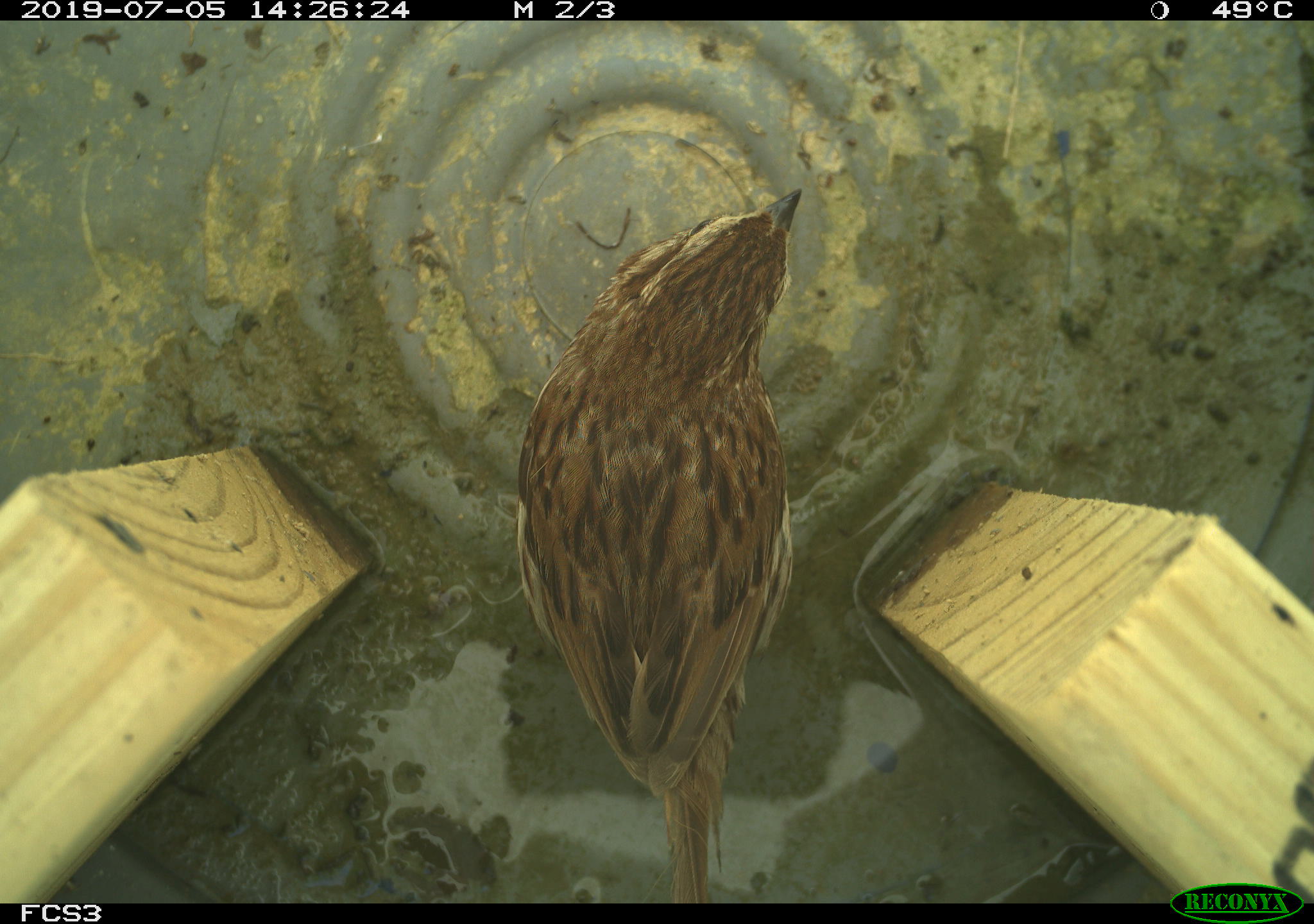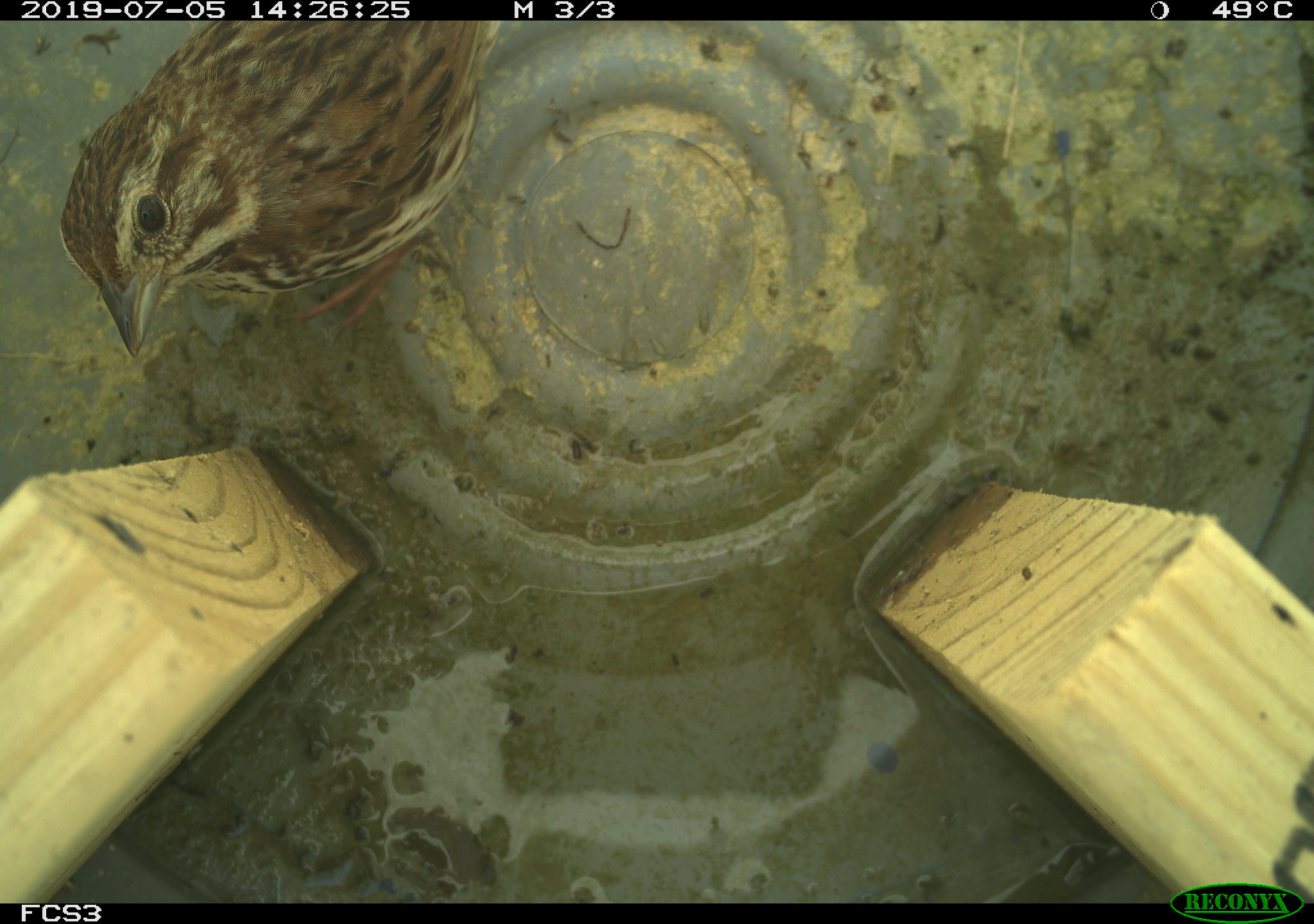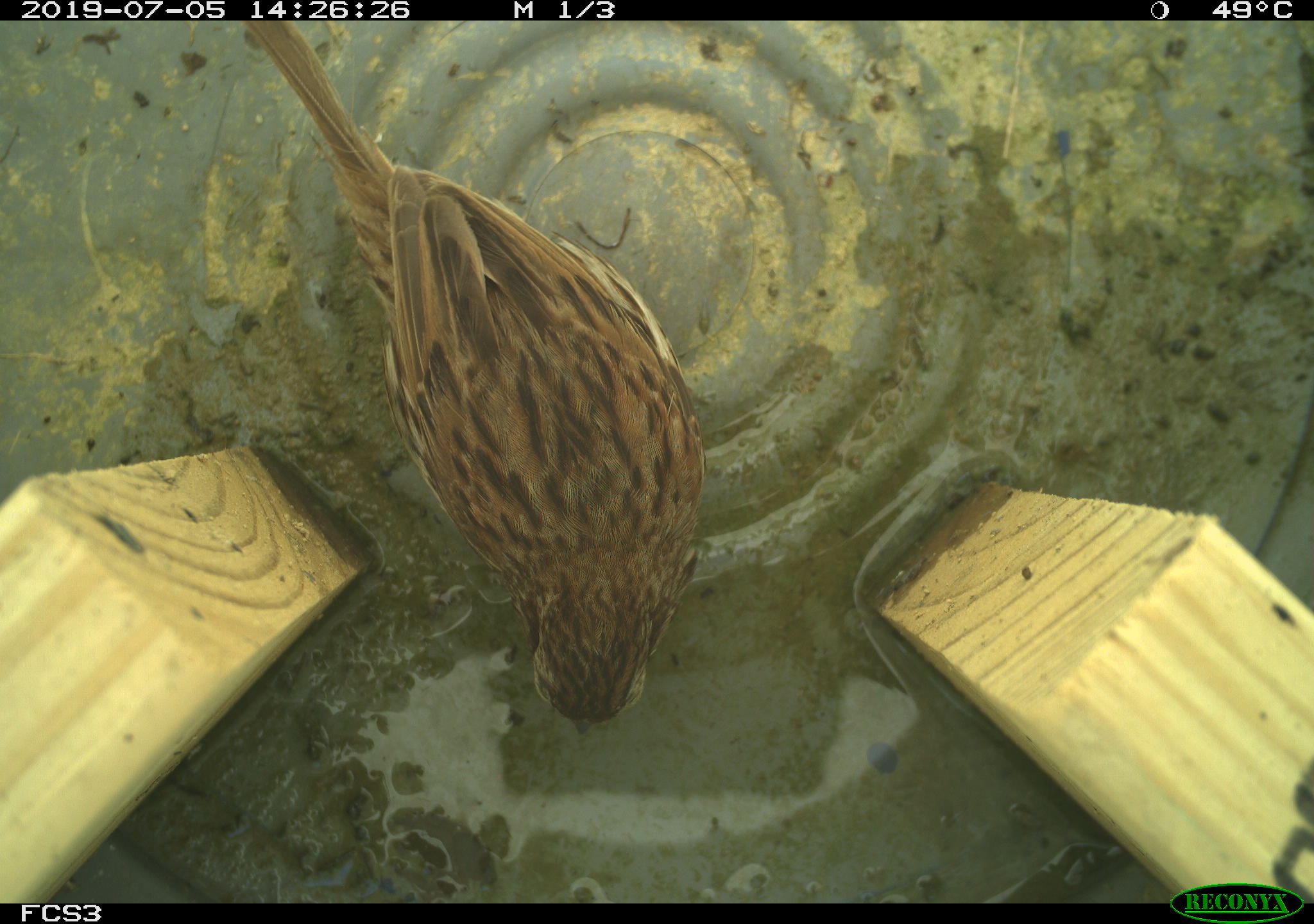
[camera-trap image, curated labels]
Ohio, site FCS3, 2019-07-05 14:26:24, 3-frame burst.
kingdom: Animalia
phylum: Chordata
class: Aves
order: Passeriformes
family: Passerellidae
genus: Melospiza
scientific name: Melospiza melodia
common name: song sparrow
Song sparrow (Melospiza melodia).